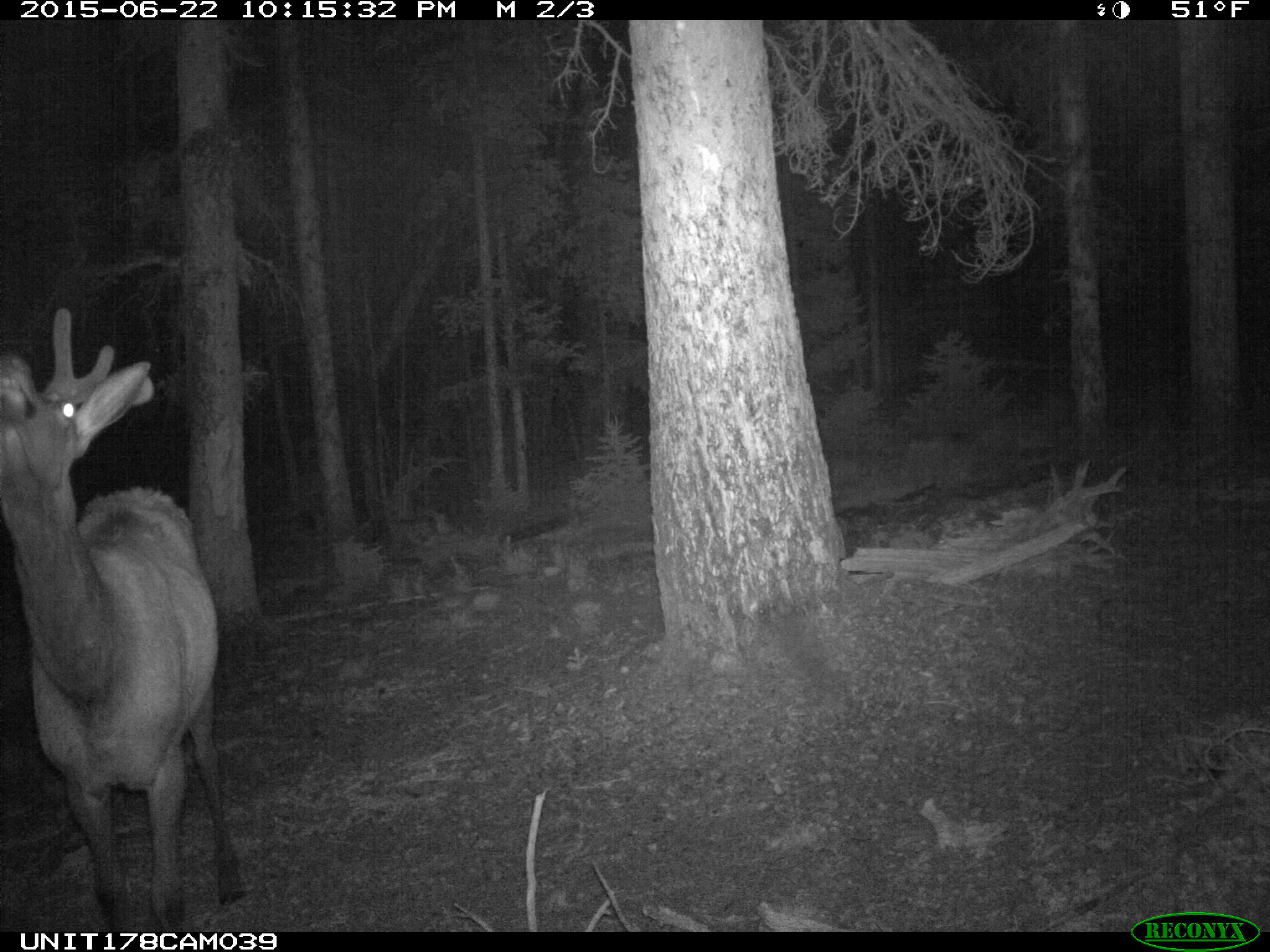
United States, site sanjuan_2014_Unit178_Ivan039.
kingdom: Animalia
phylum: Chordata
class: Mammalia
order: Artiodactyla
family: Cervidae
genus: Cervus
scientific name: Cervus elaphus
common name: red deer